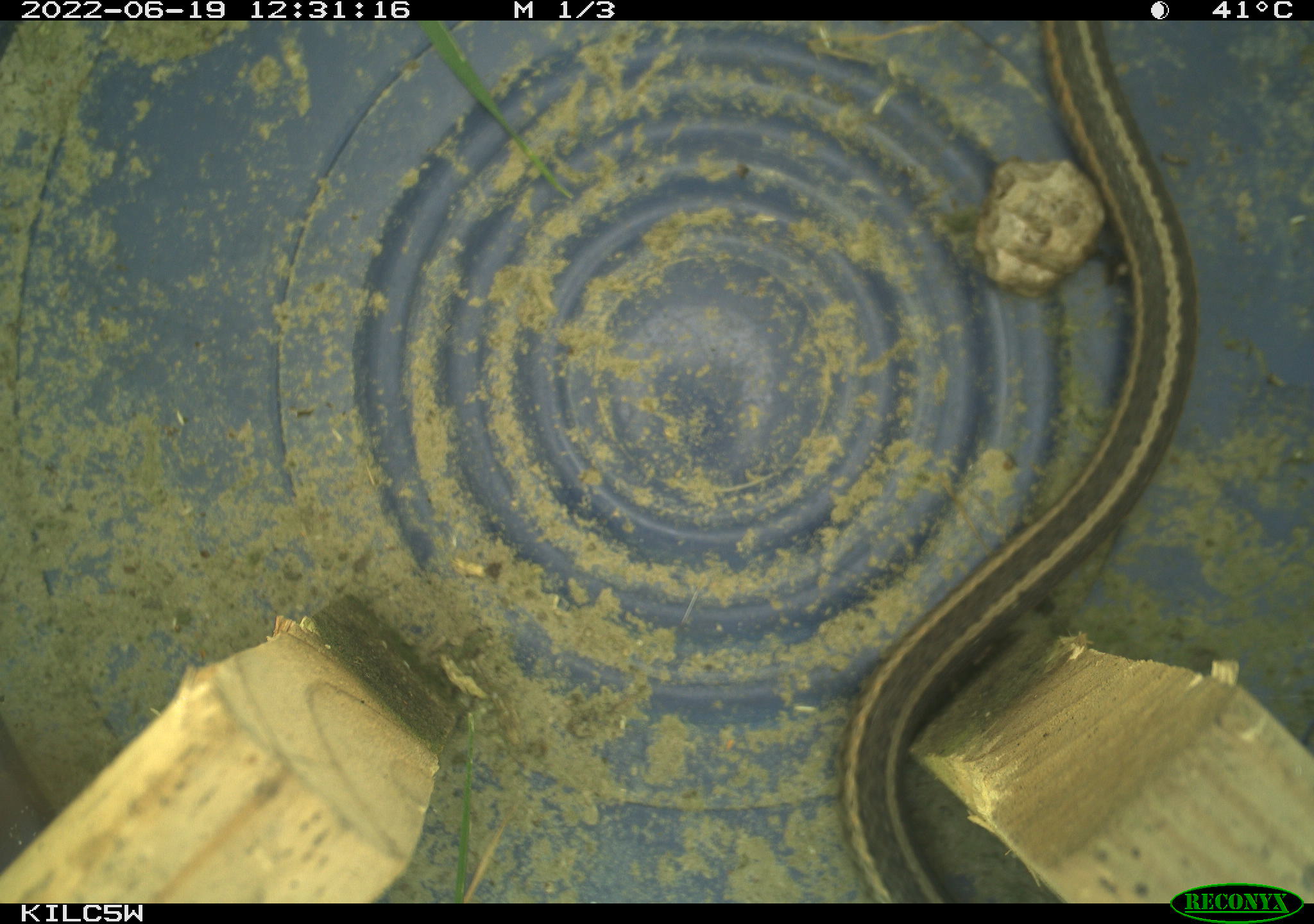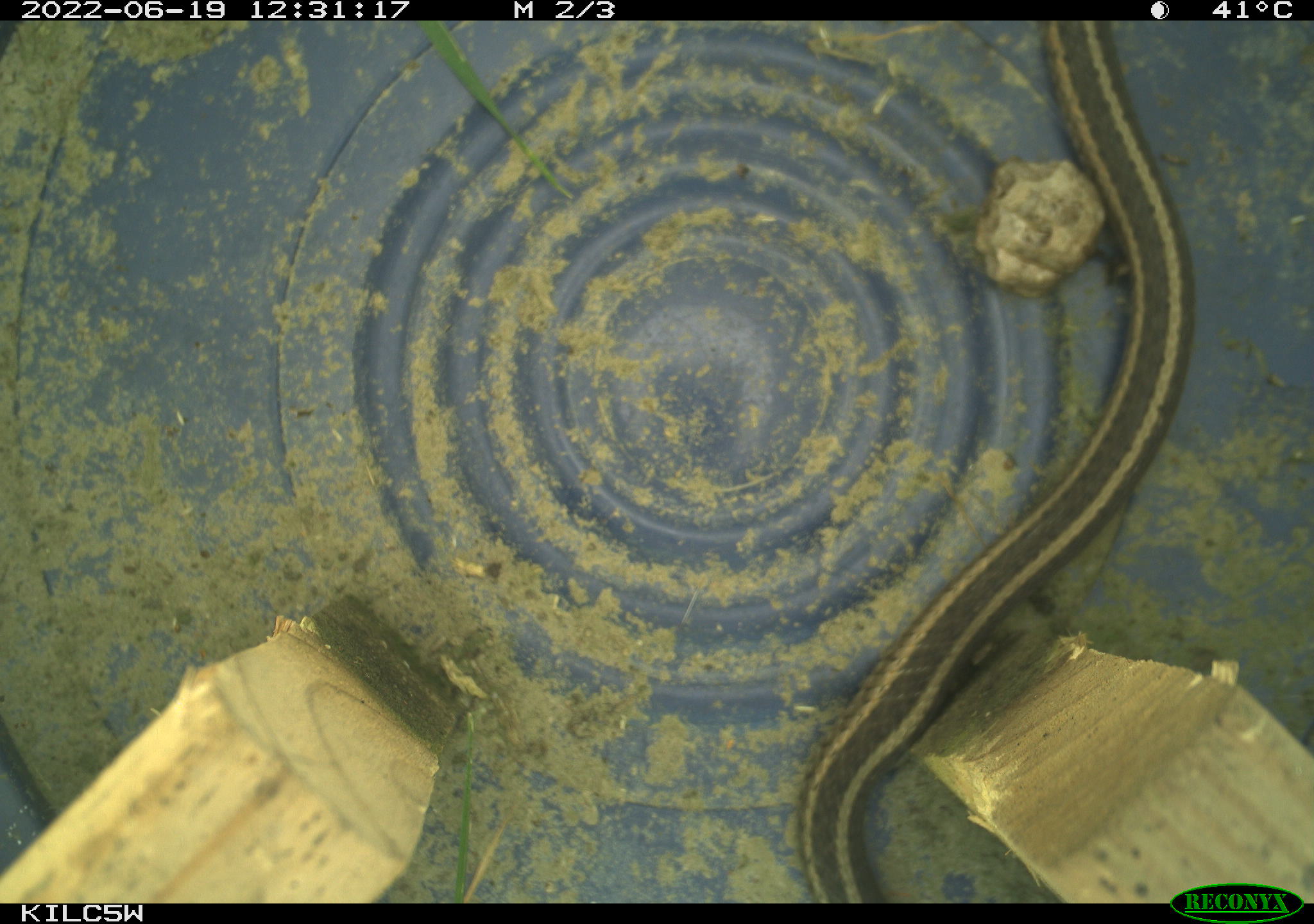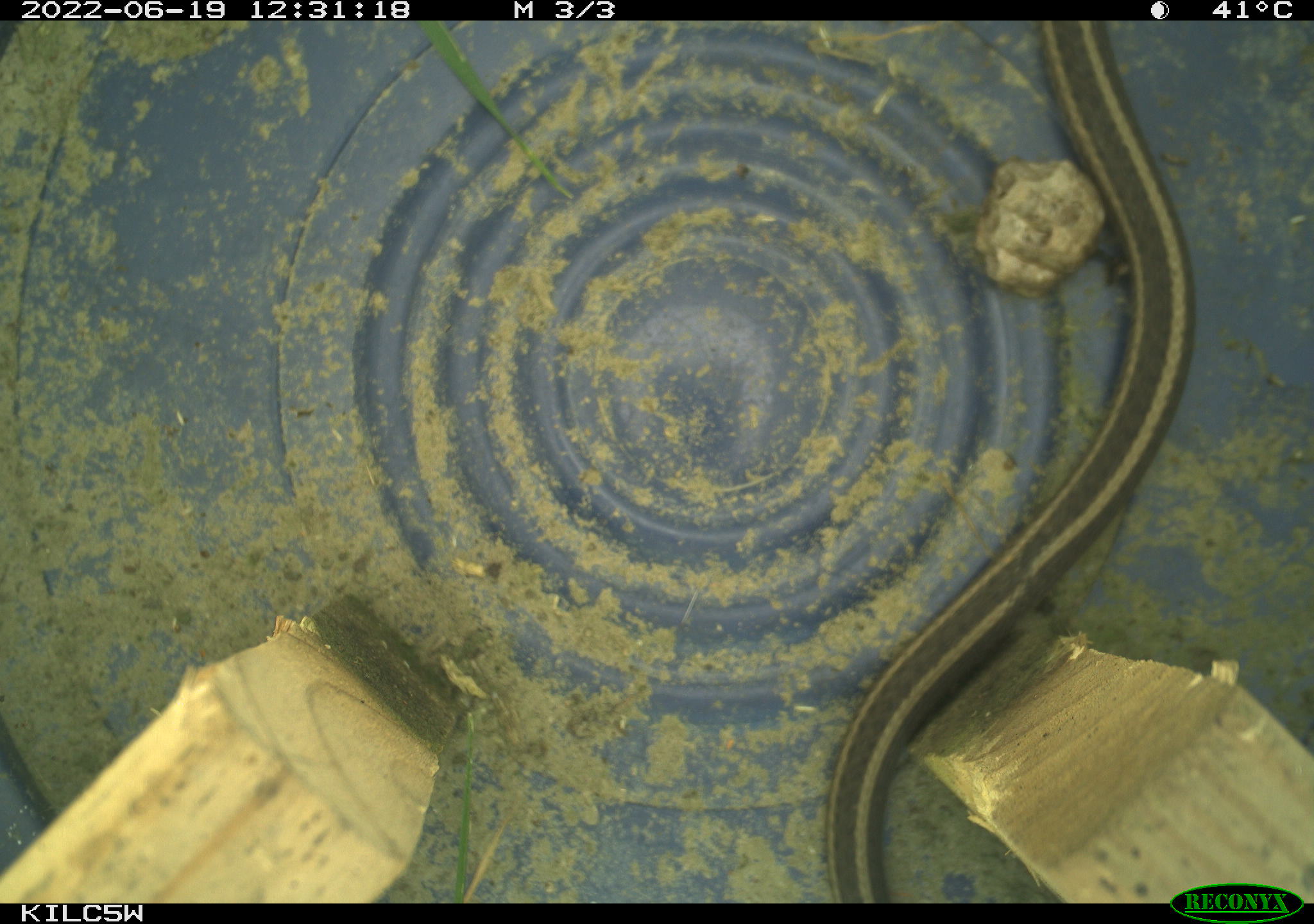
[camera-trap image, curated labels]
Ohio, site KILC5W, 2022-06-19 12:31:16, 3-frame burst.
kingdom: Animalia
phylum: Chordata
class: Reptilia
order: Squamata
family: Colubridae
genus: Thamnophis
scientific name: Thamnophis sirtalis sirtalis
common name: eastern gartersnake